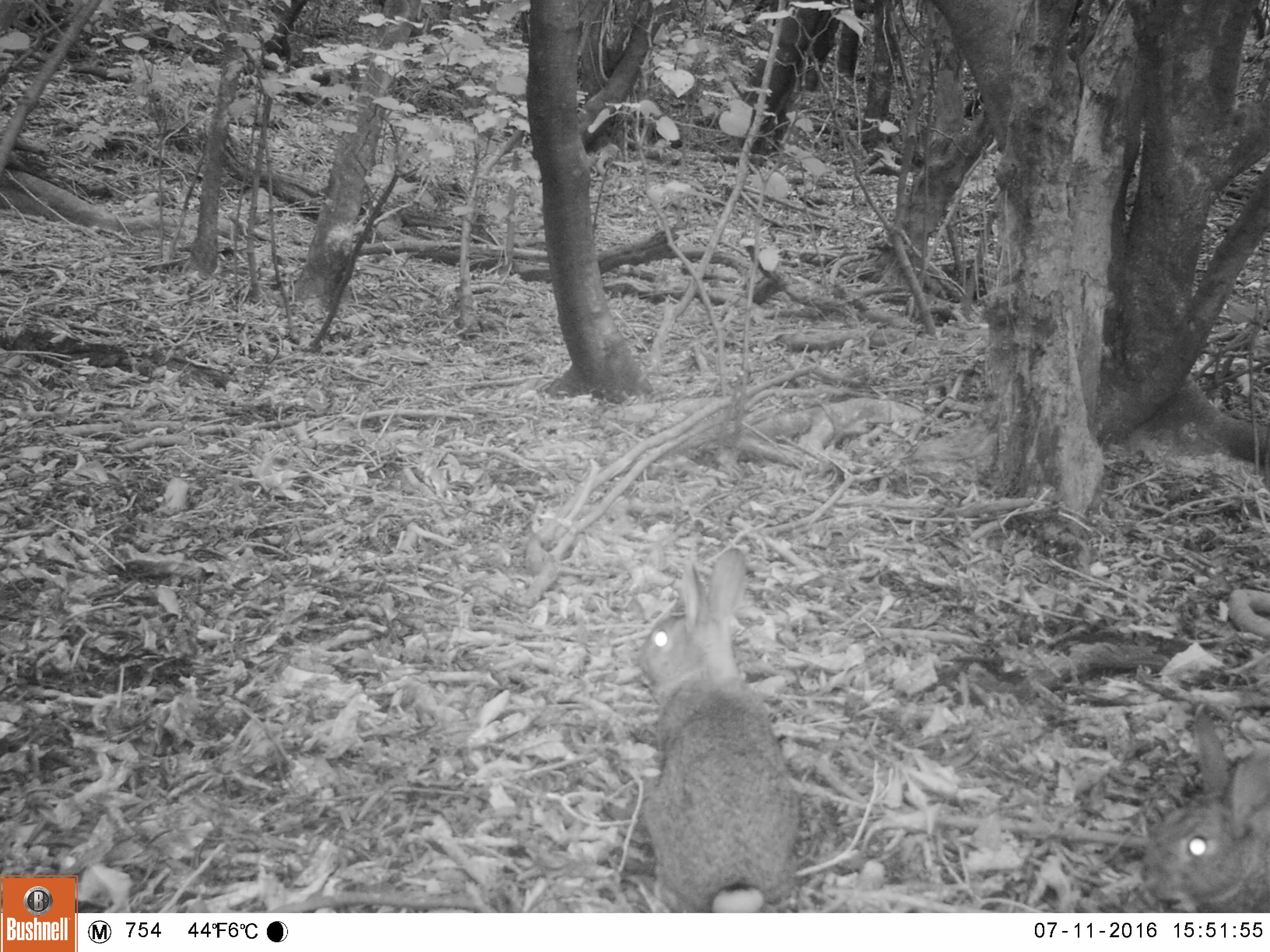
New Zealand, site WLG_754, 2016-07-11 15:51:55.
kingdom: Animalia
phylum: Chordata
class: Mammalia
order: Lagomorpha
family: Leporidae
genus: Oryctolagus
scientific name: Oryctolagus cuniculus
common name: european rabbit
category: rabbit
Rabbit (european rabbit) (Oryctolagus cuniculus).